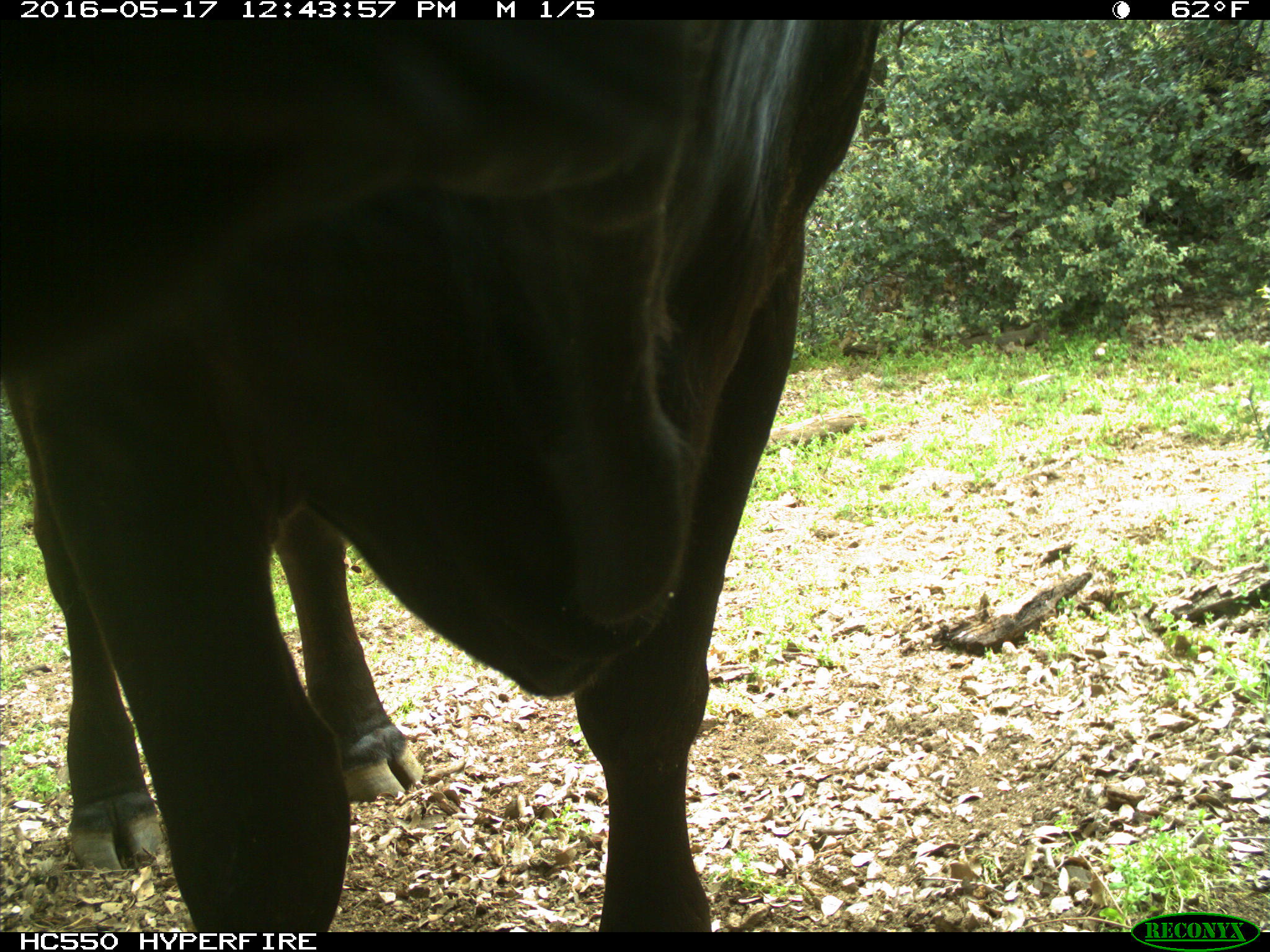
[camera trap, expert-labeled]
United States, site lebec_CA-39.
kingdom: Animalia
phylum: Chordata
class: Mammalia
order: Artiodactyla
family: Bovidae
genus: Bos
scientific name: Bos taurus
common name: domestic cow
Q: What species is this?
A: Bos taurus (domestic cow).